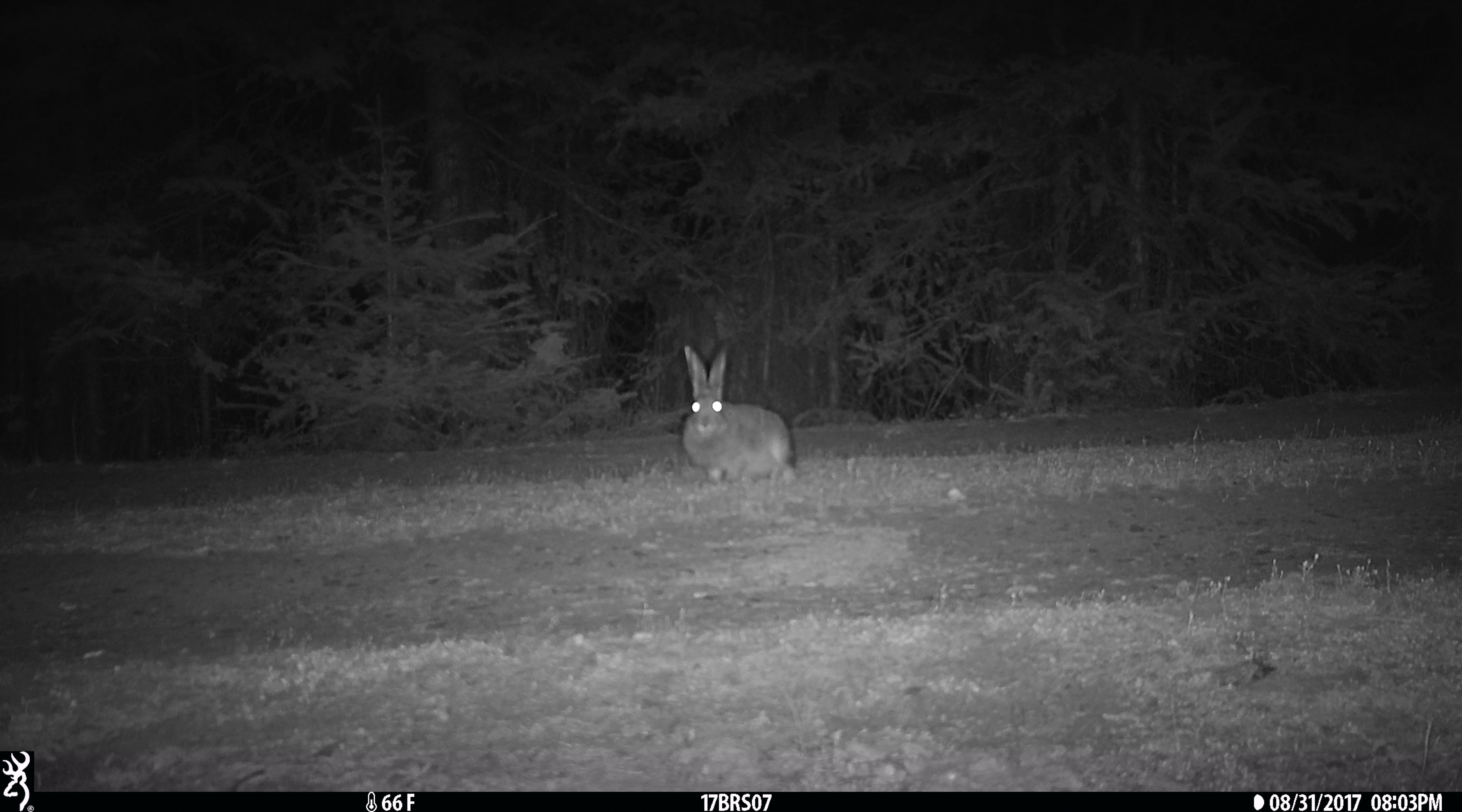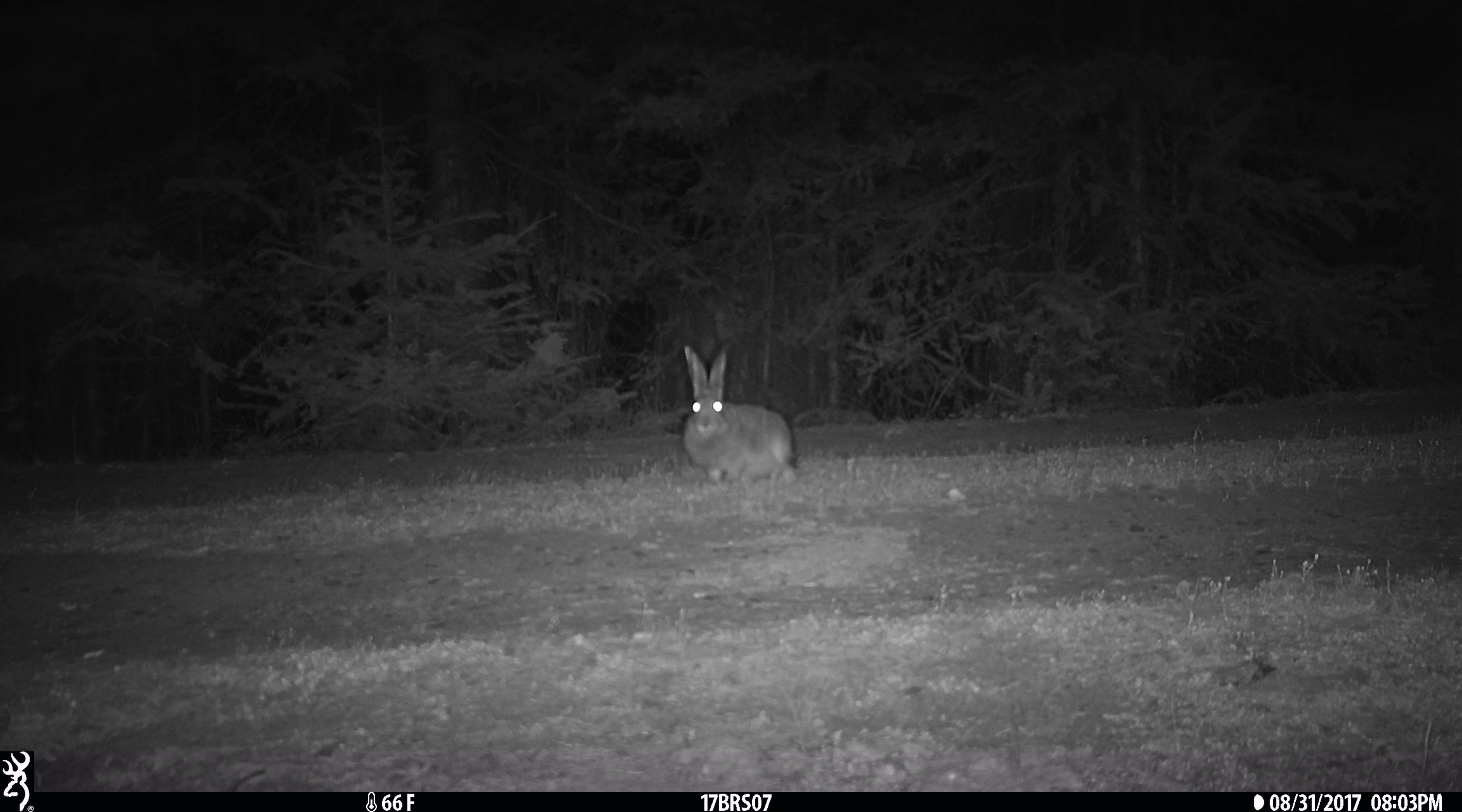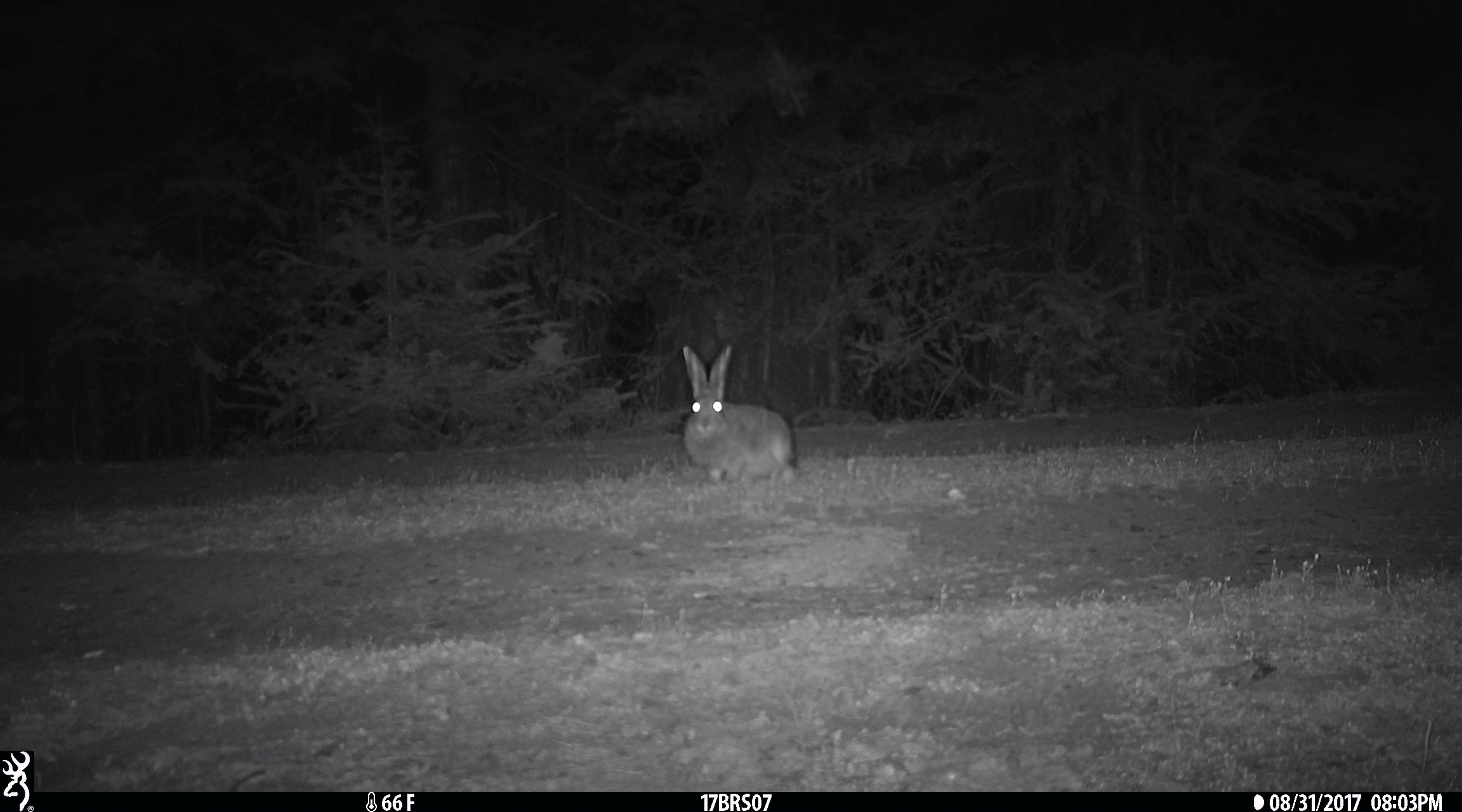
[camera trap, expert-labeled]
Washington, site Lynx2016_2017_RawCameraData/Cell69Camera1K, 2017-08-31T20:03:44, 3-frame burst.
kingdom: Animalia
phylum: Chordata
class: Mammalia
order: Lagomorpha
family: Leporidae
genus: Lepus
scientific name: Lepus americanus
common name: snowshoe hare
Lepus americanus (snowshoe hare). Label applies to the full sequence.